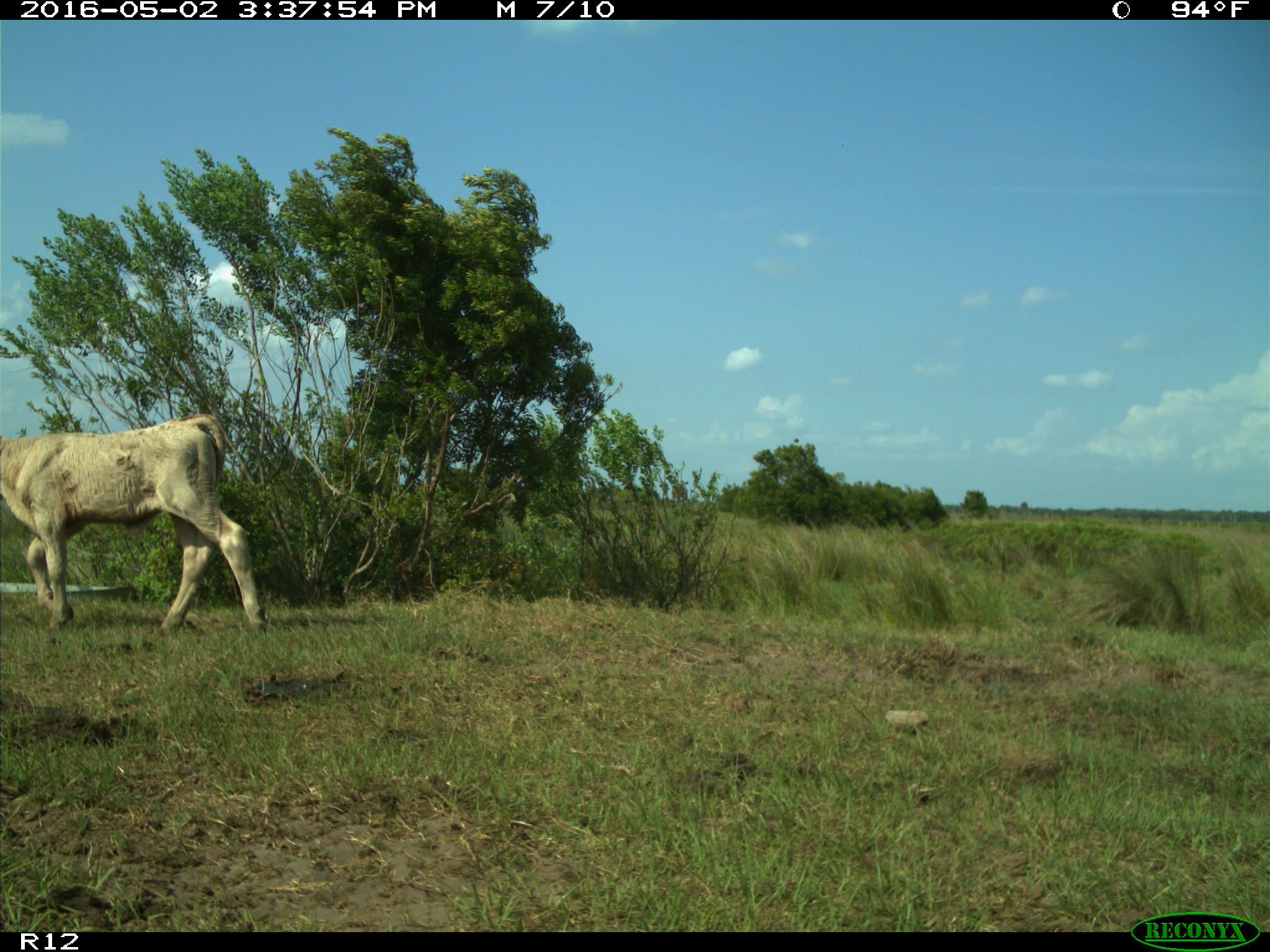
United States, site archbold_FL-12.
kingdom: Animalia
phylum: Chordata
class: Mammalia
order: Artiodactyla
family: Bovidae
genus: Bos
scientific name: Bos taurus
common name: domestic cow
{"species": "Bos taurus (domestic cow)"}